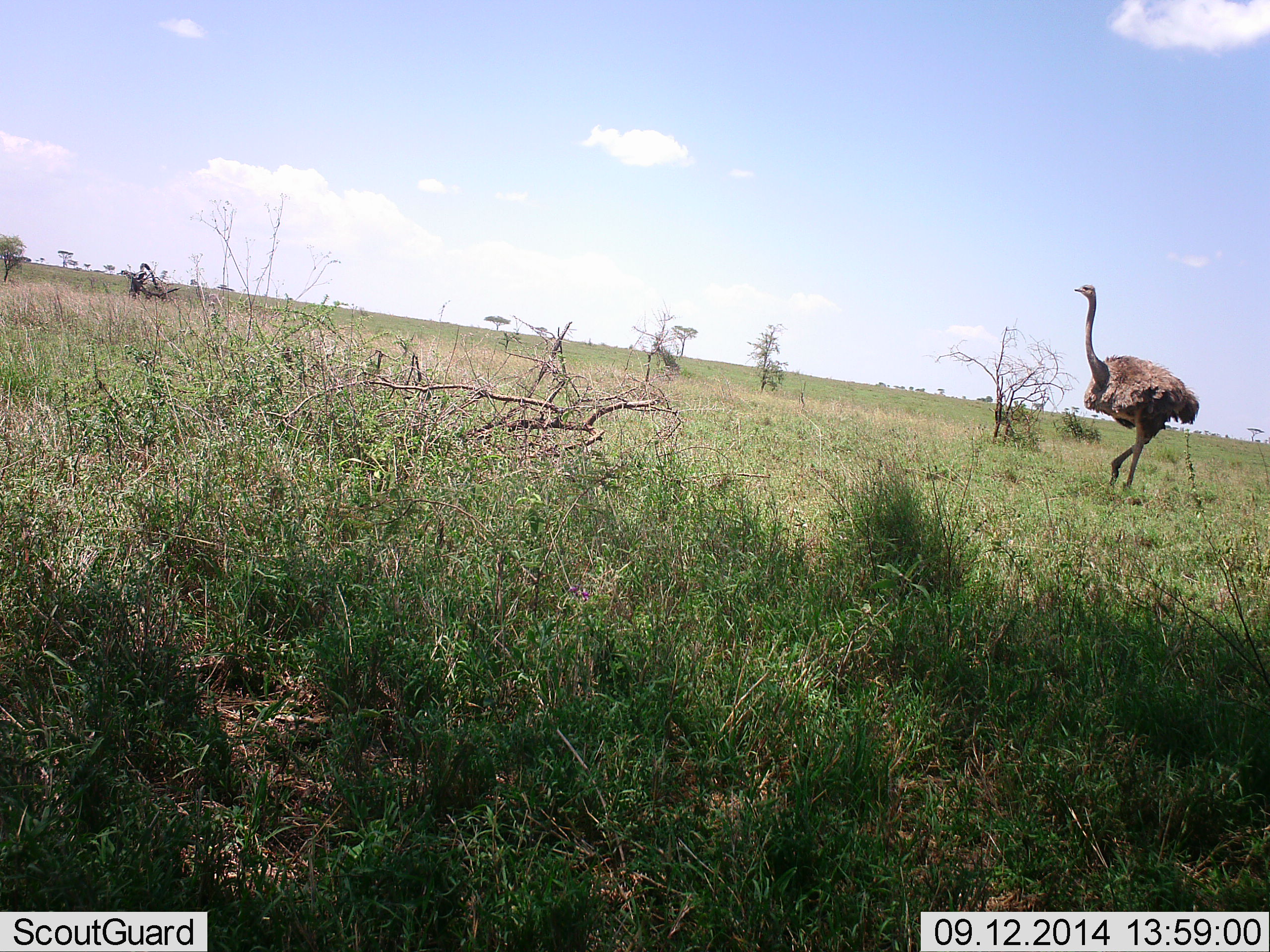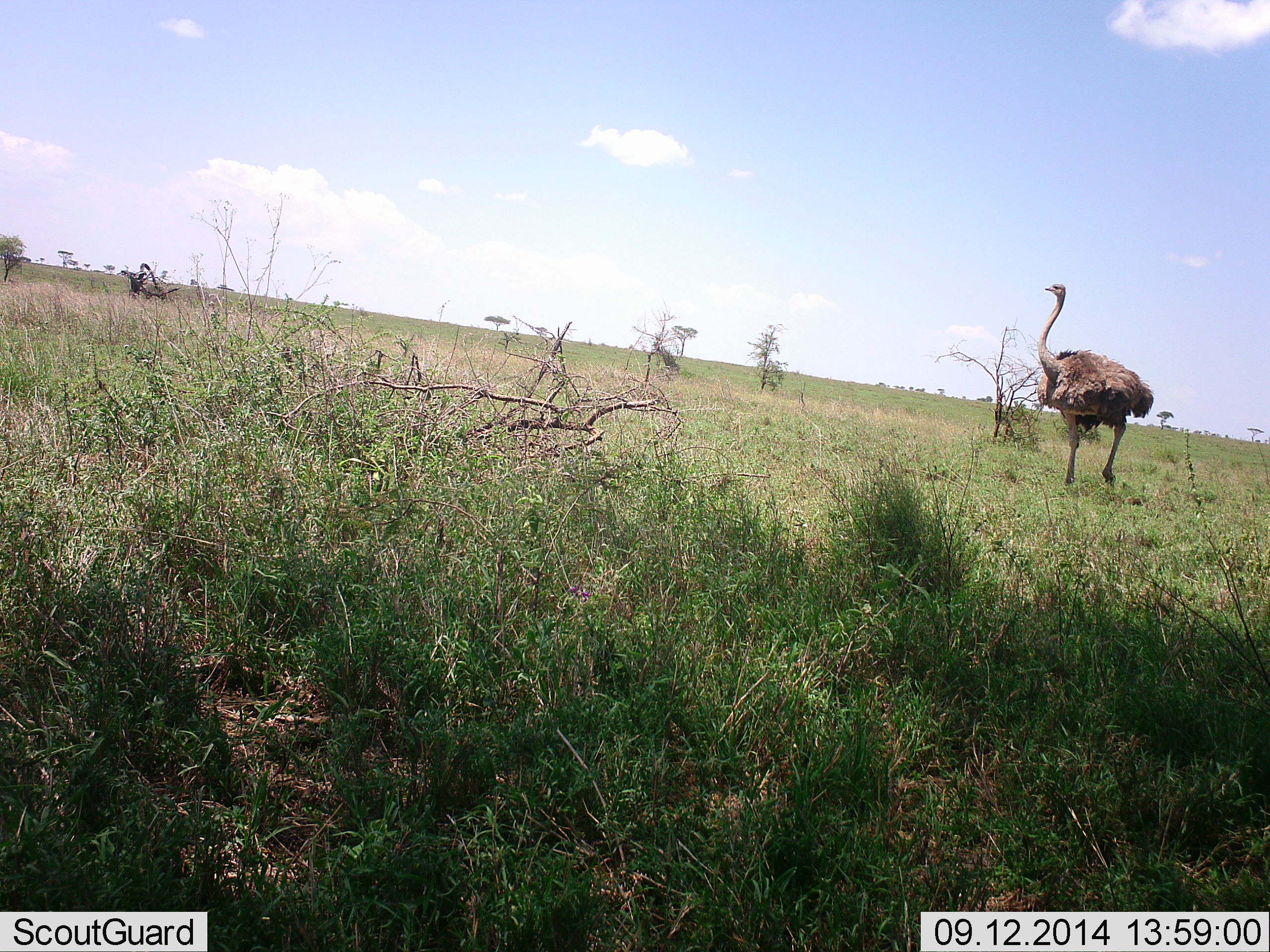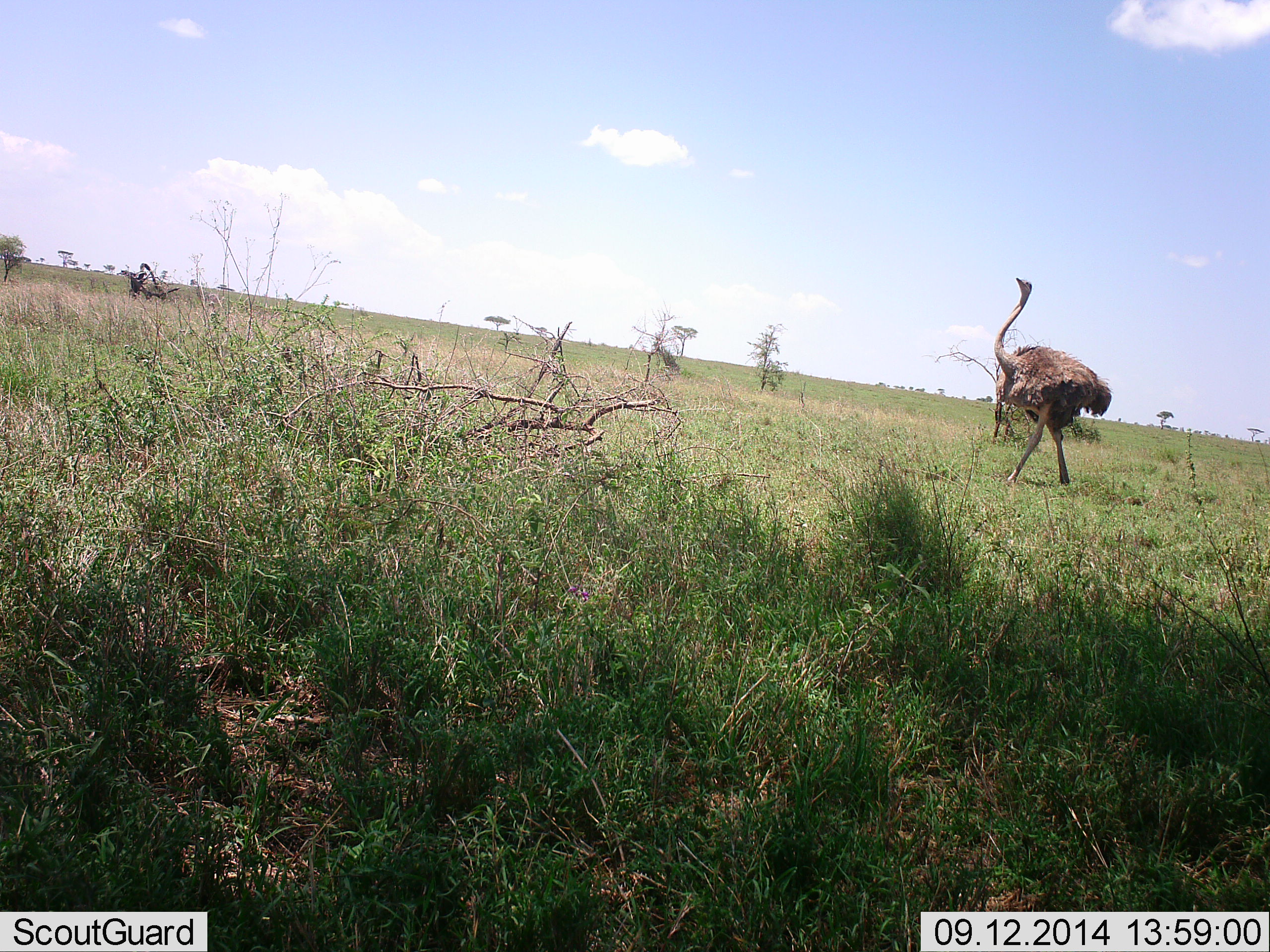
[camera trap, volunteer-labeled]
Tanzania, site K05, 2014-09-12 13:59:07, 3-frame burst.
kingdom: Animalia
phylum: Chordata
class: Aves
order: Struthioniformes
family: Struthionidae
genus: Struthio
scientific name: Struthio camelus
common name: ostrich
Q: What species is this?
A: Ostrich (Struthio camelus).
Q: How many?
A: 1.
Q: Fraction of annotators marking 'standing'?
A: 30%.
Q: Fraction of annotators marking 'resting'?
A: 0%.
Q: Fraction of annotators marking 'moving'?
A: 90%.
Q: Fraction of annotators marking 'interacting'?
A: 0%.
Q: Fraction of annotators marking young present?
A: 0%.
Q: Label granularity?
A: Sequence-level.